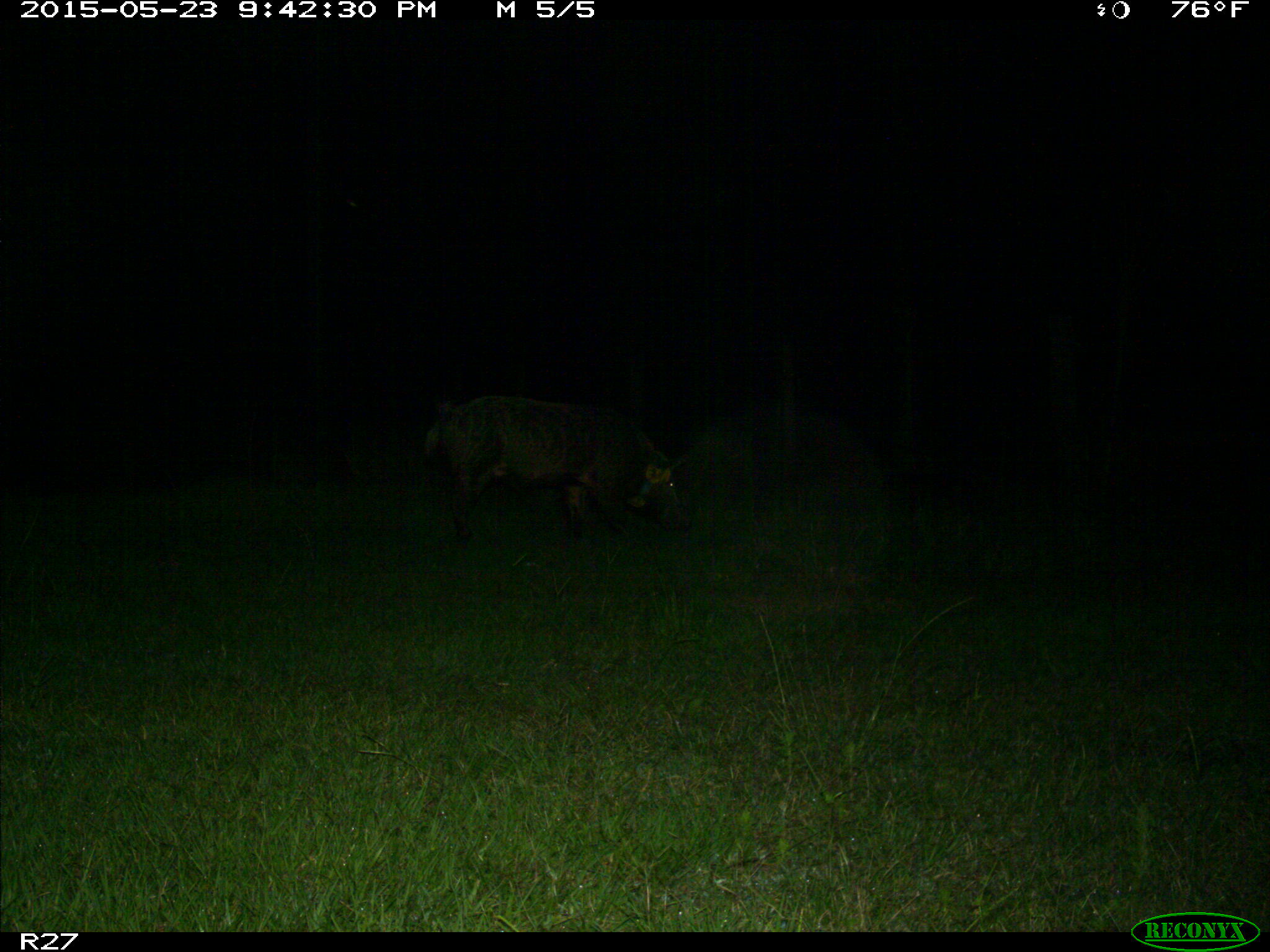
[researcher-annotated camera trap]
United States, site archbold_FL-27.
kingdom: Animalia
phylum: Chordata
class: Mammalia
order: Artiodactyla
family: Suidae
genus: Sus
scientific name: Sus scrofa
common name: wild boar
Sus scrofa (wild boar).